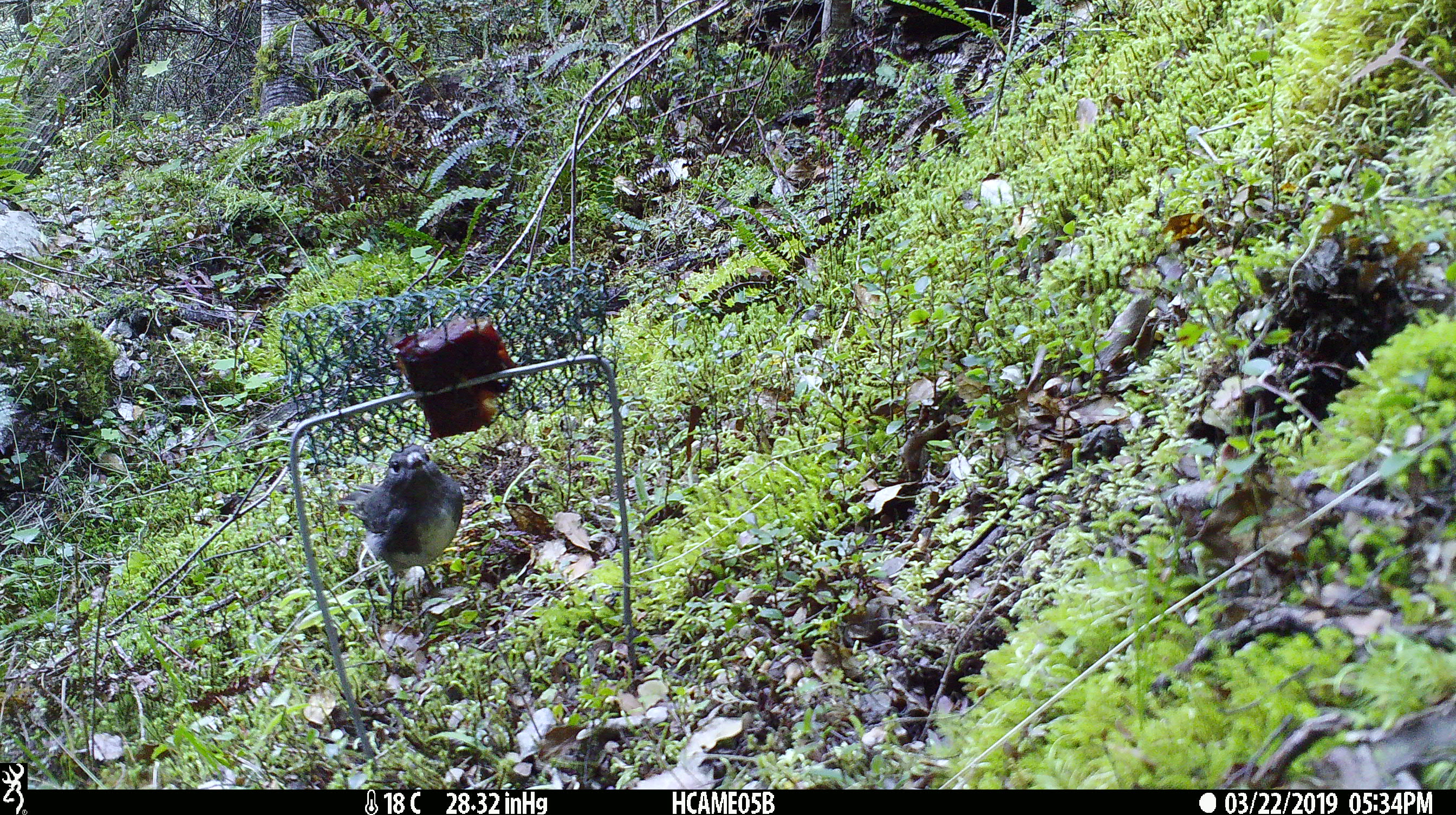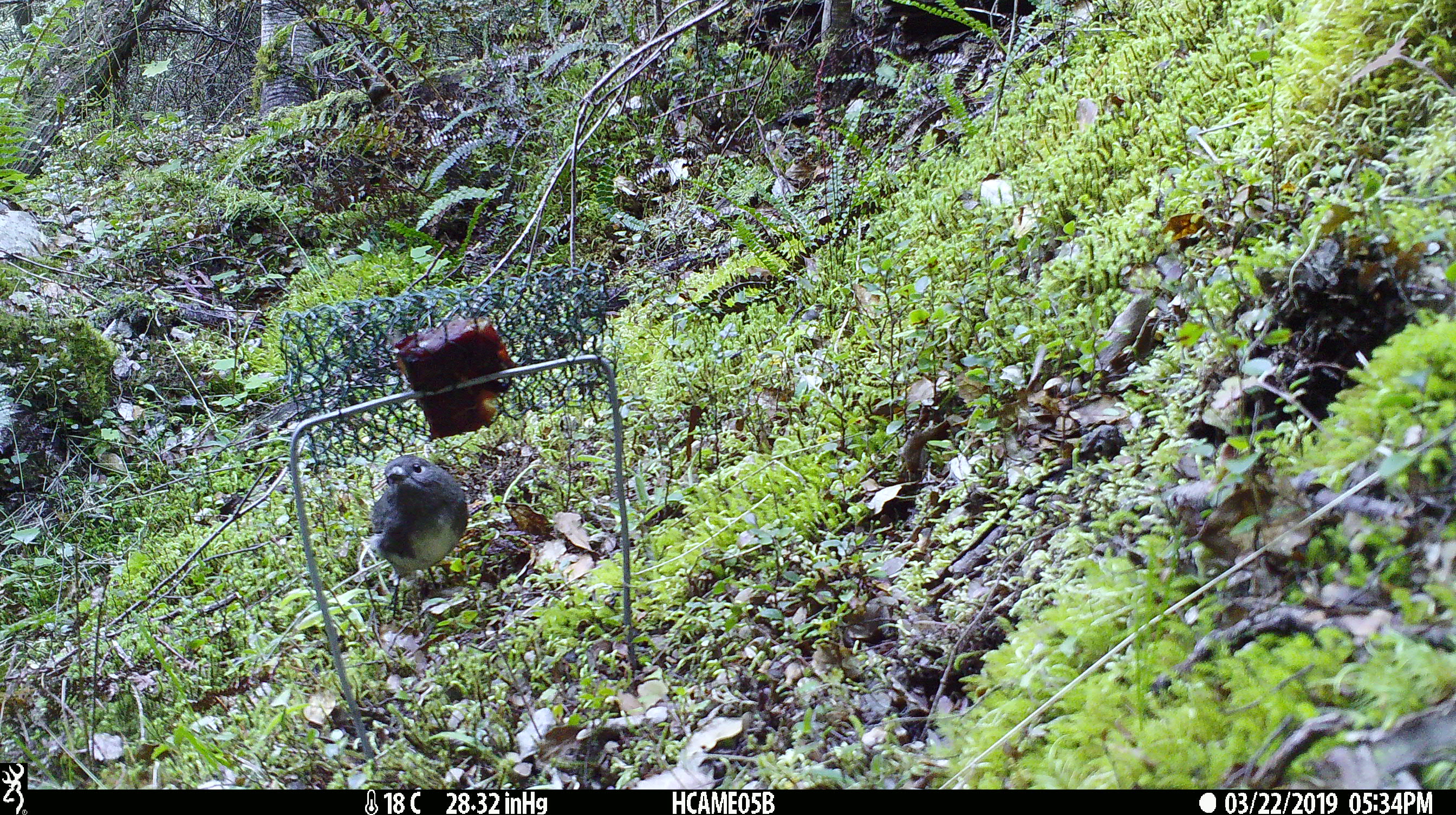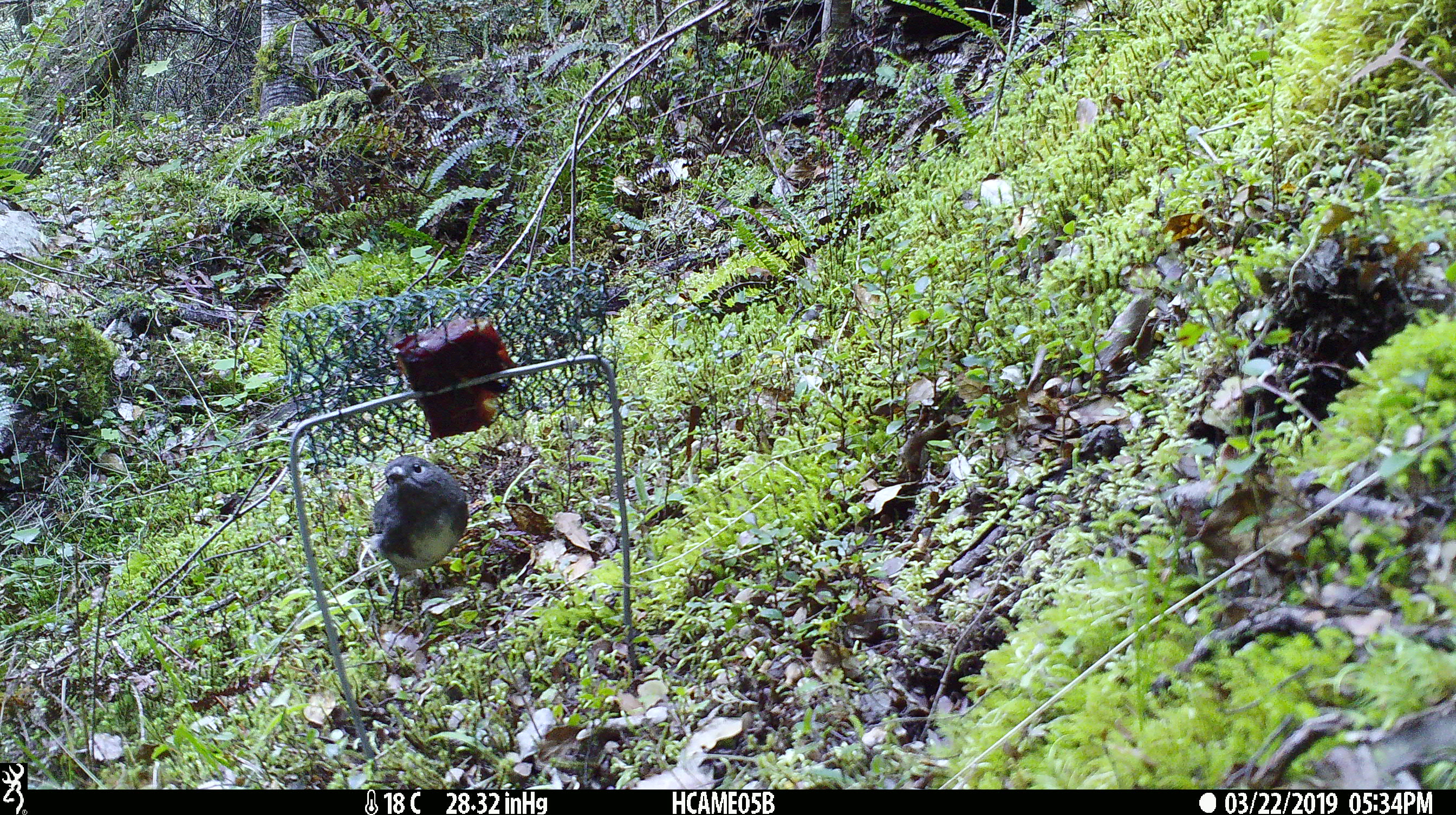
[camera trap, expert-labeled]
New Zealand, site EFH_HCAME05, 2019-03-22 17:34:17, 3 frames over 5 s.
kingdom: Animalia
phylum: Chordata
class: Aves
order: Passeriformes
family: Petroicidae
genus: Petroica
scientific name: Petroica australis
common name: new zealand robin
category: robin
Robin (new zealand robin) (Petroica australis).